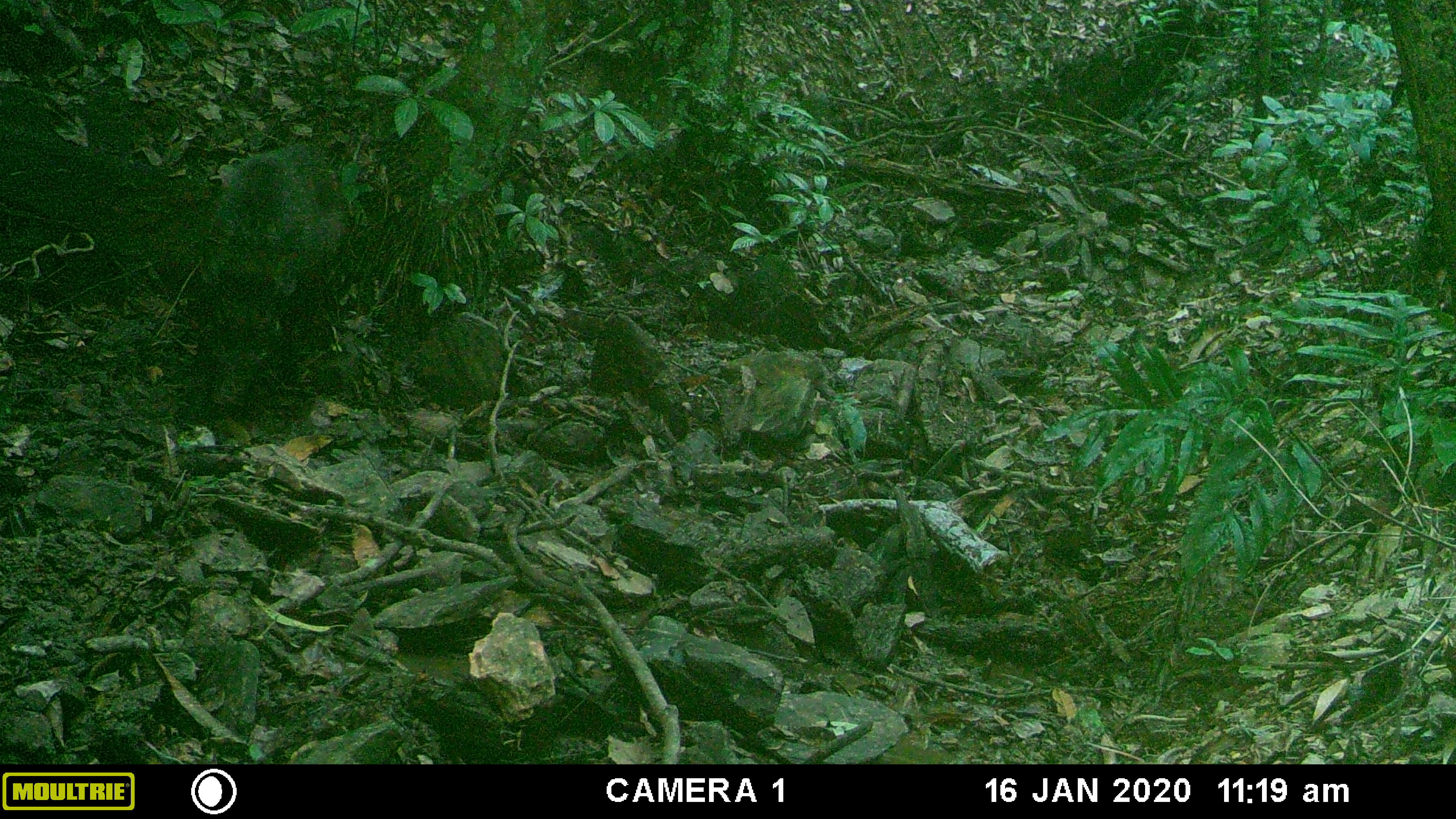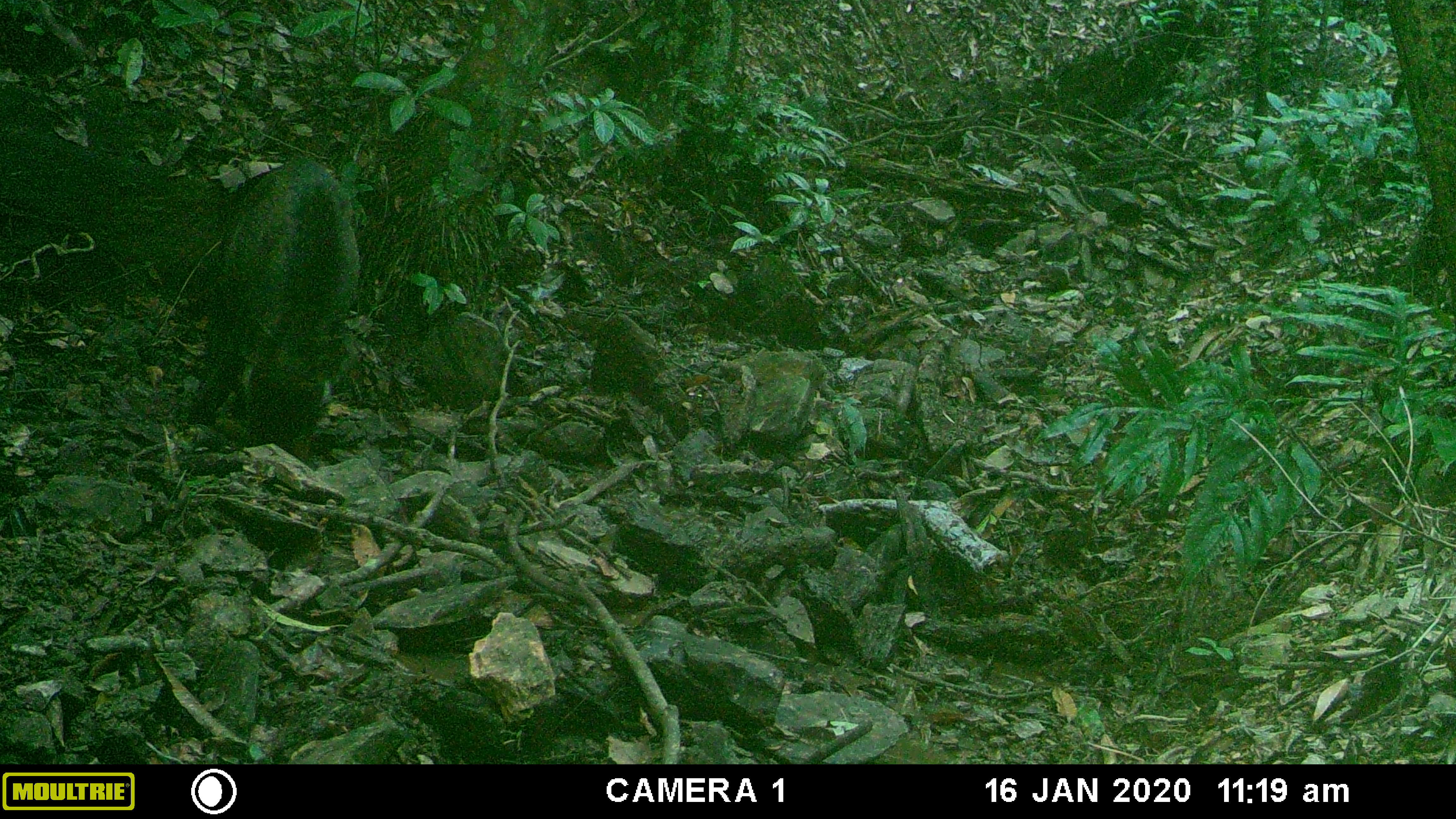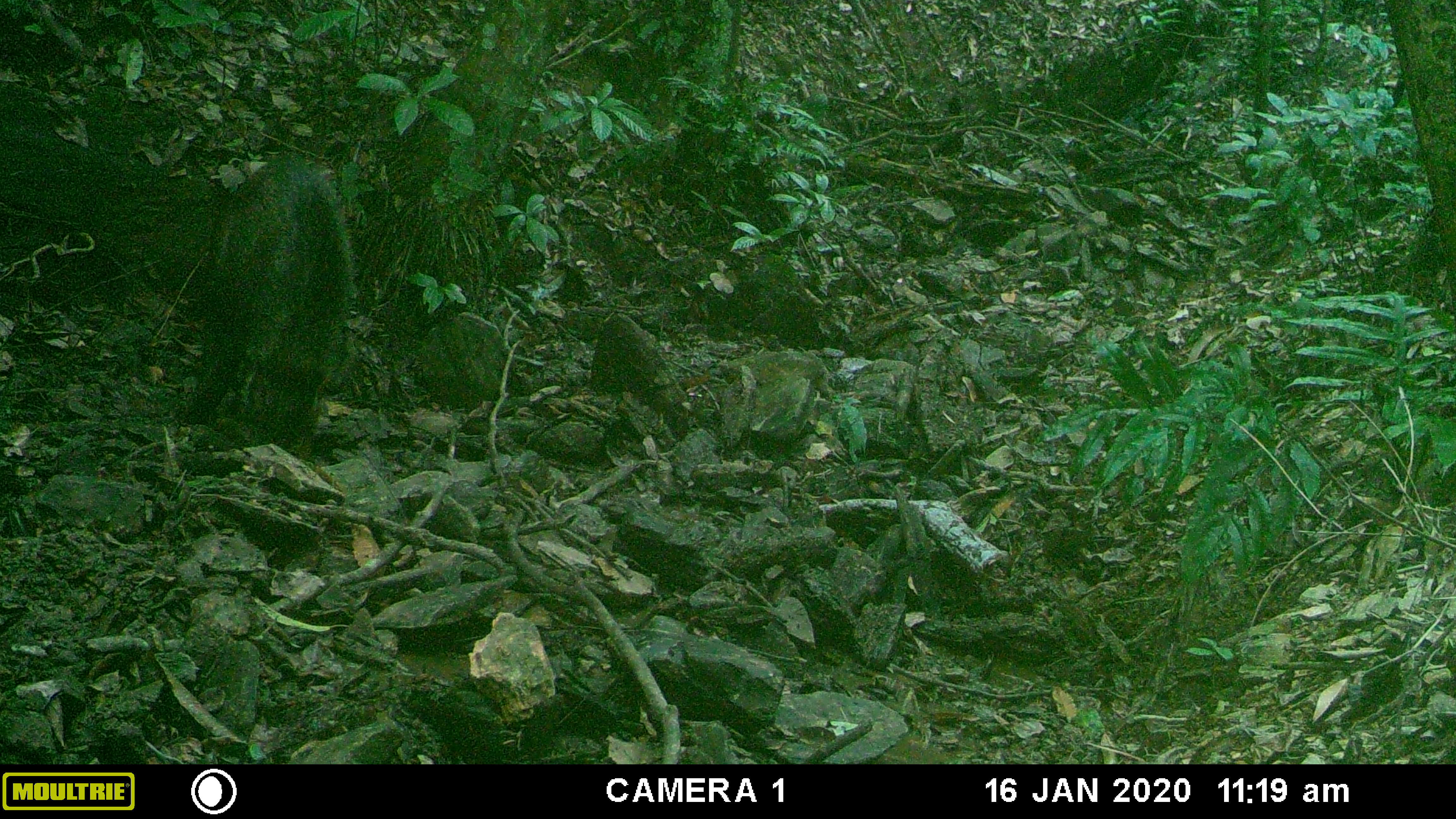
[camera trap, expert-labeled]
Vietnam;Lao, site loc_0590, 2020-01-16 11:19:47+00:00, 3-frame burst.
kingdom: Animalia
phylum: Chordata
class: Mammalia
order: Artiodactyla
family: Suidae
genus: Sus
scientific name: Sus scrofa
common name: eurasian wild pig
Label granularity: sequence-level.